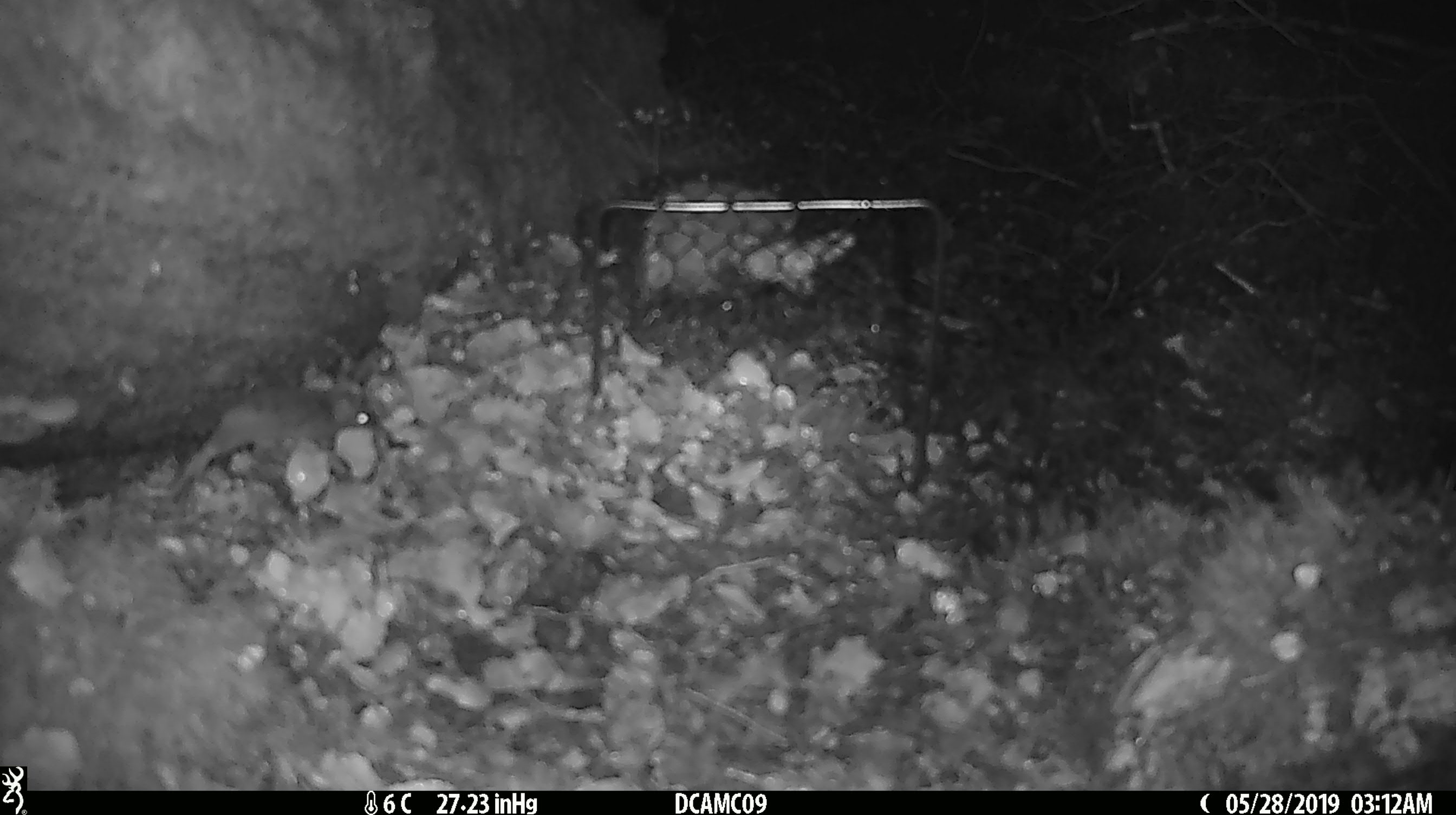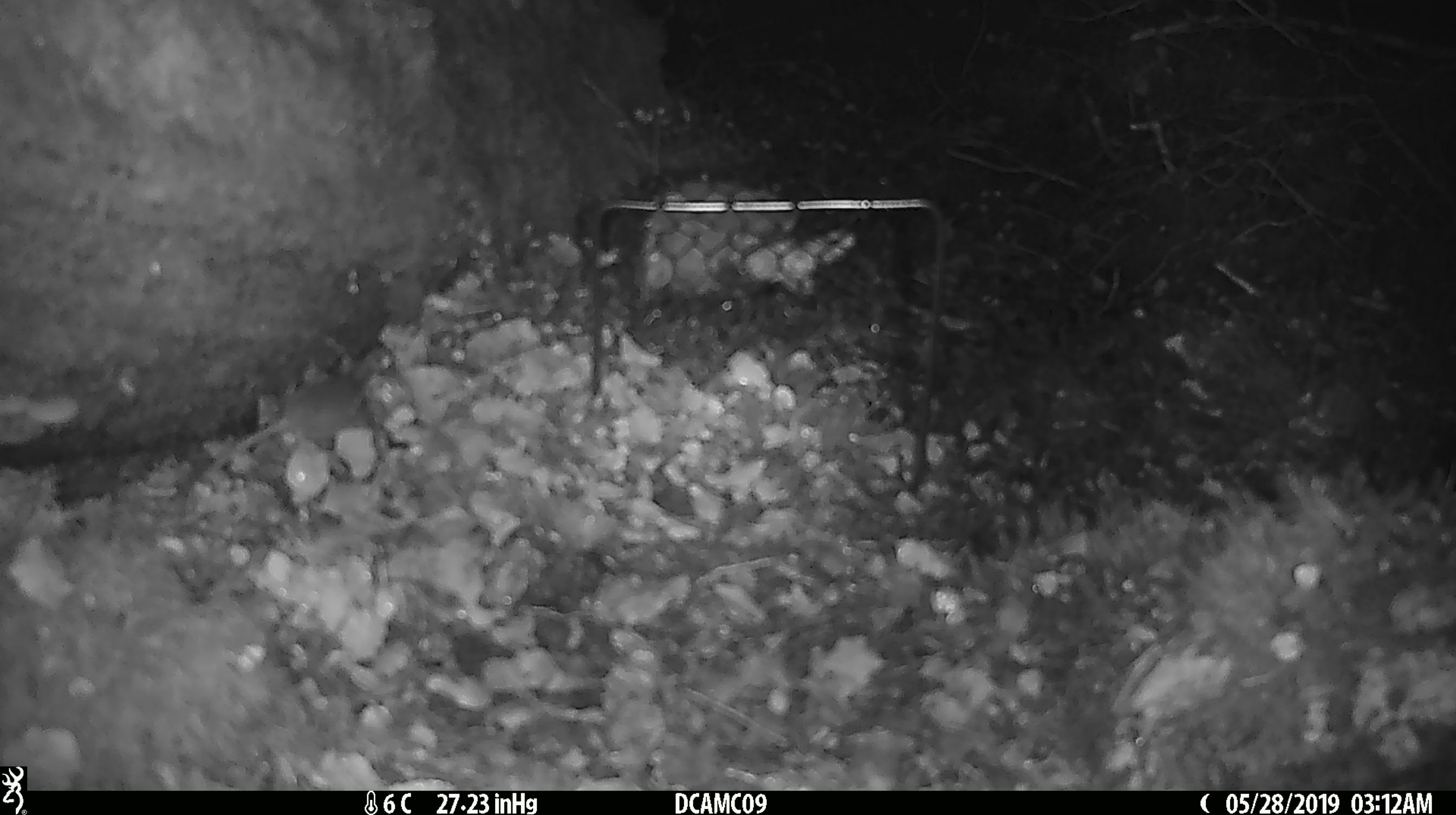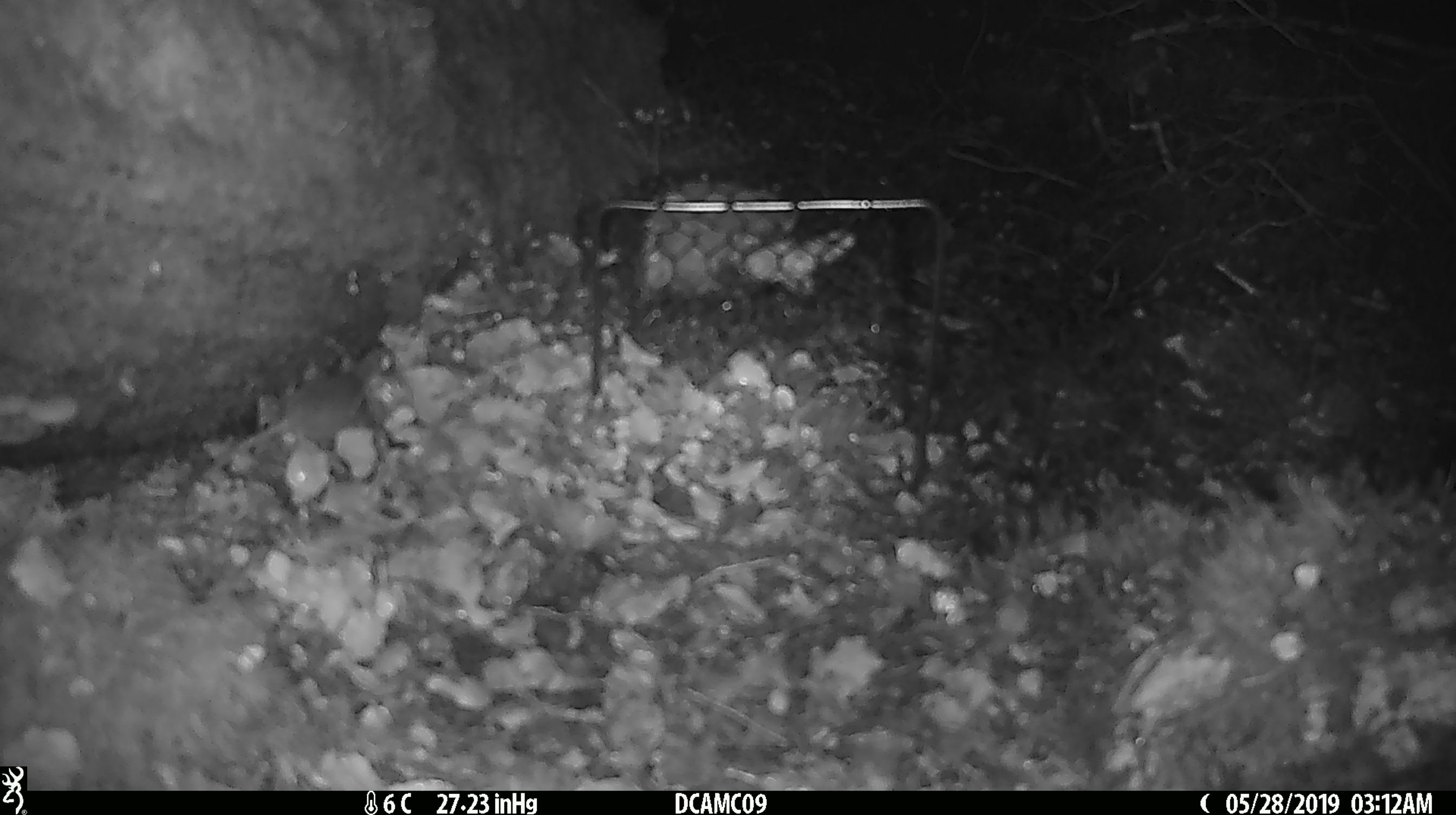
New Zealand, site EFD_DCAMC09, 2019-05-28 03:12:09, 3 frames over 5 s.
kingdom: Animalia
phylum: Chordata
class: Mammalia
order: Rodentia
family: Muridae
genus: Mus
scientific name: Mus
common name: mouse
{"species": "mouse (Mus)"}